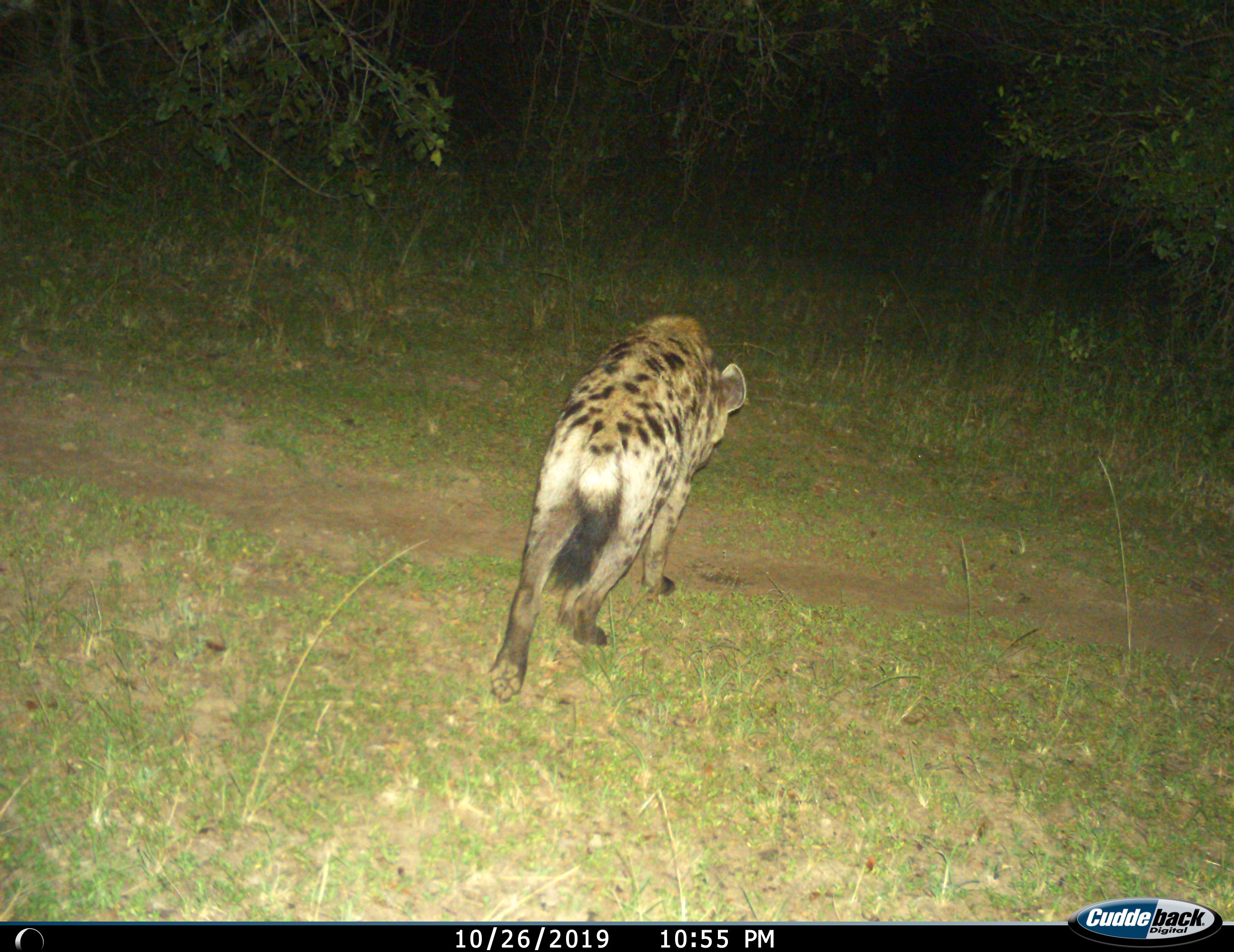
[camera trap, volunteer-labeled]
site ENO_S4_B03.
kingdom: Animalia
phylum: Chordata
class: Mammalia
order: Carnivora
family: Hyaenidae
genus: Crocuta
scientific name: Crocuta crocuta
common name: spotted hyena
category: hyenaspotted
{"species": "hyenaspotted (spotted hyena) (Crocuta crocuta)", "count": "1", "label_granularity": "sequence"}